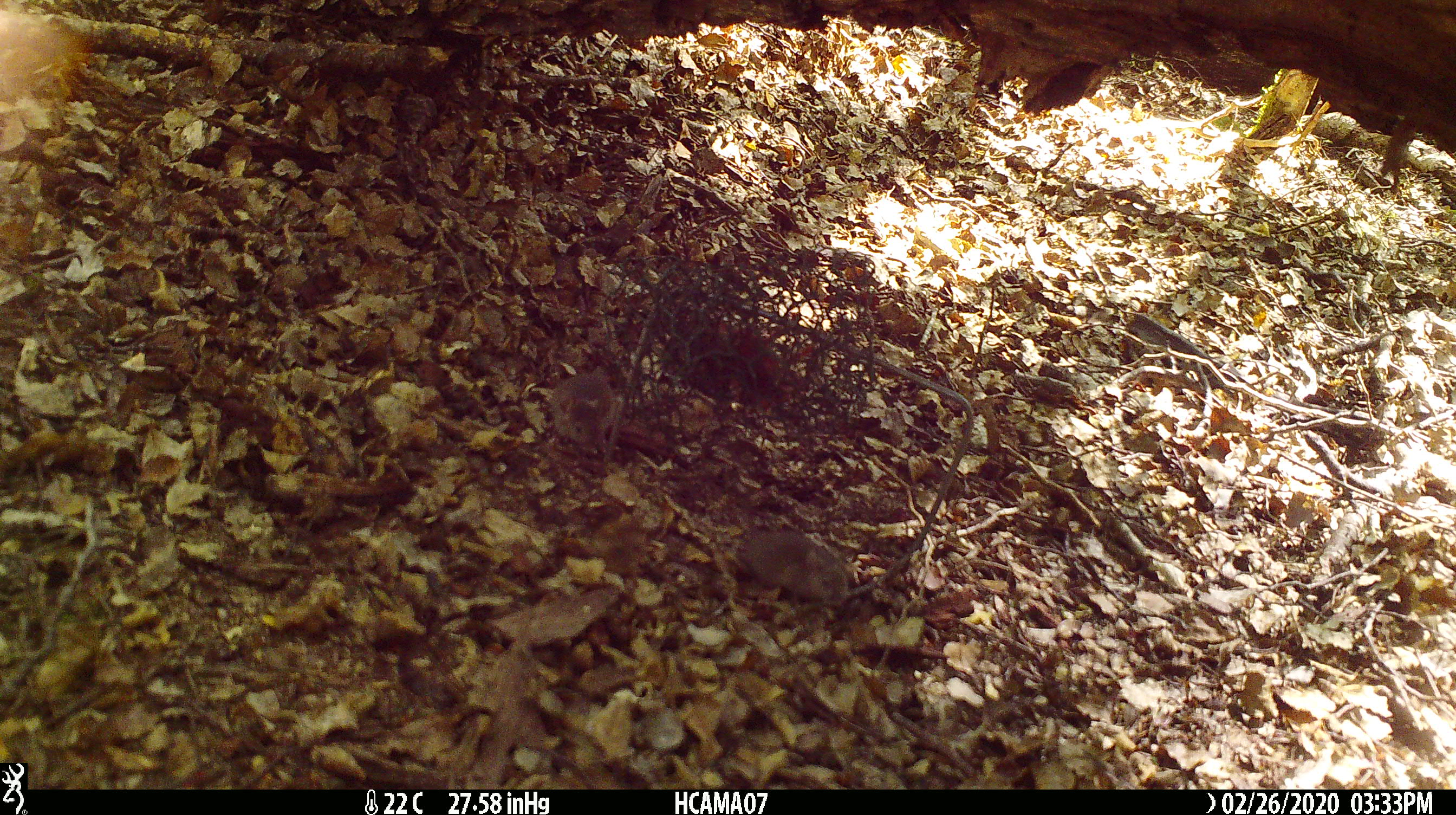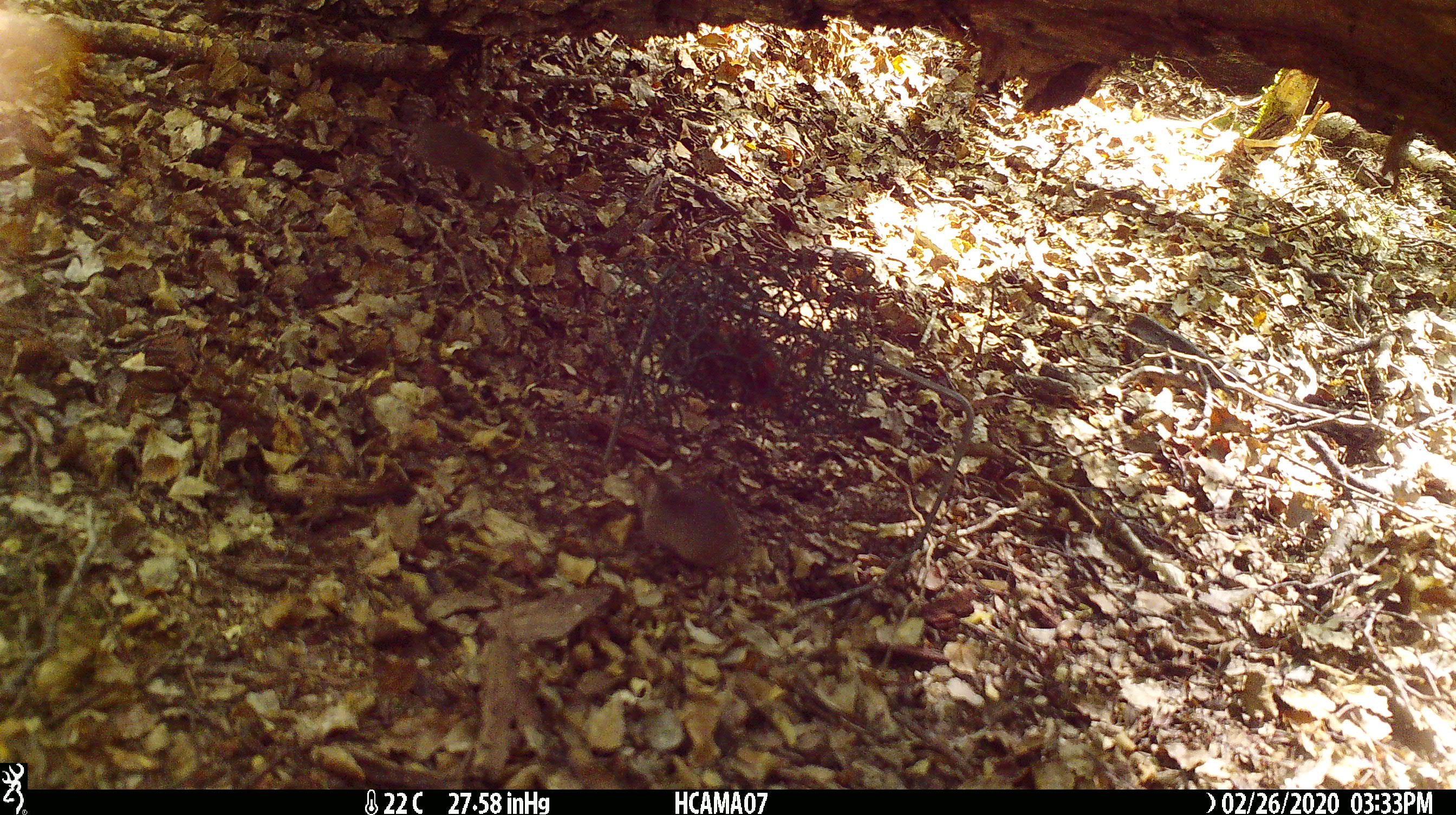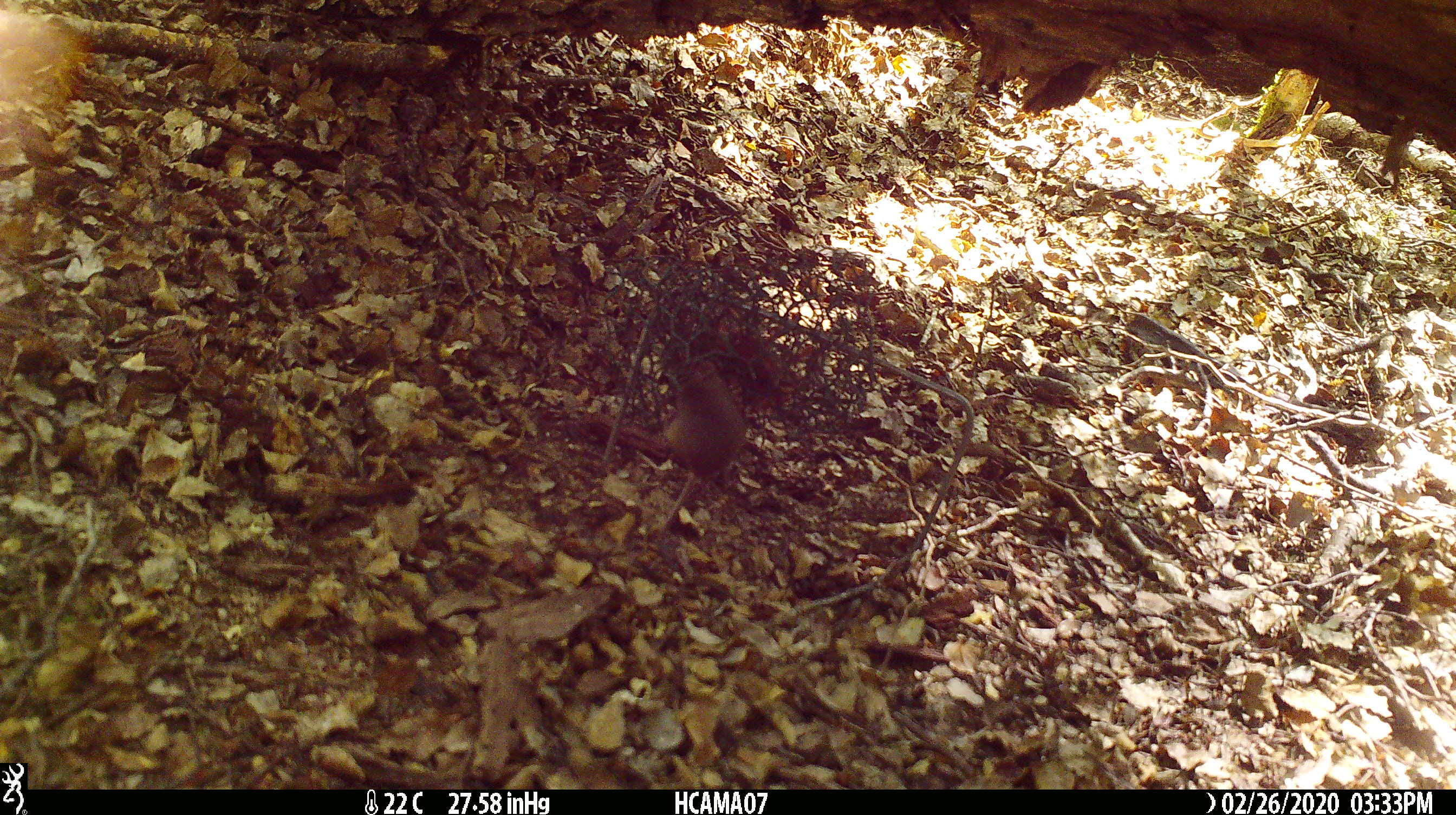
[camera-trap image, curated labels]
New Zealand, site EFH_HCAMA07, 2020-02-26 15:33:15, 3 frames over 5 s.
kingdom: Animalia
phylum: Chordata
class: Mammalia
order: Rodentia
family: Muridae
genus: Mus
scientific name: Mus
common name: mouse